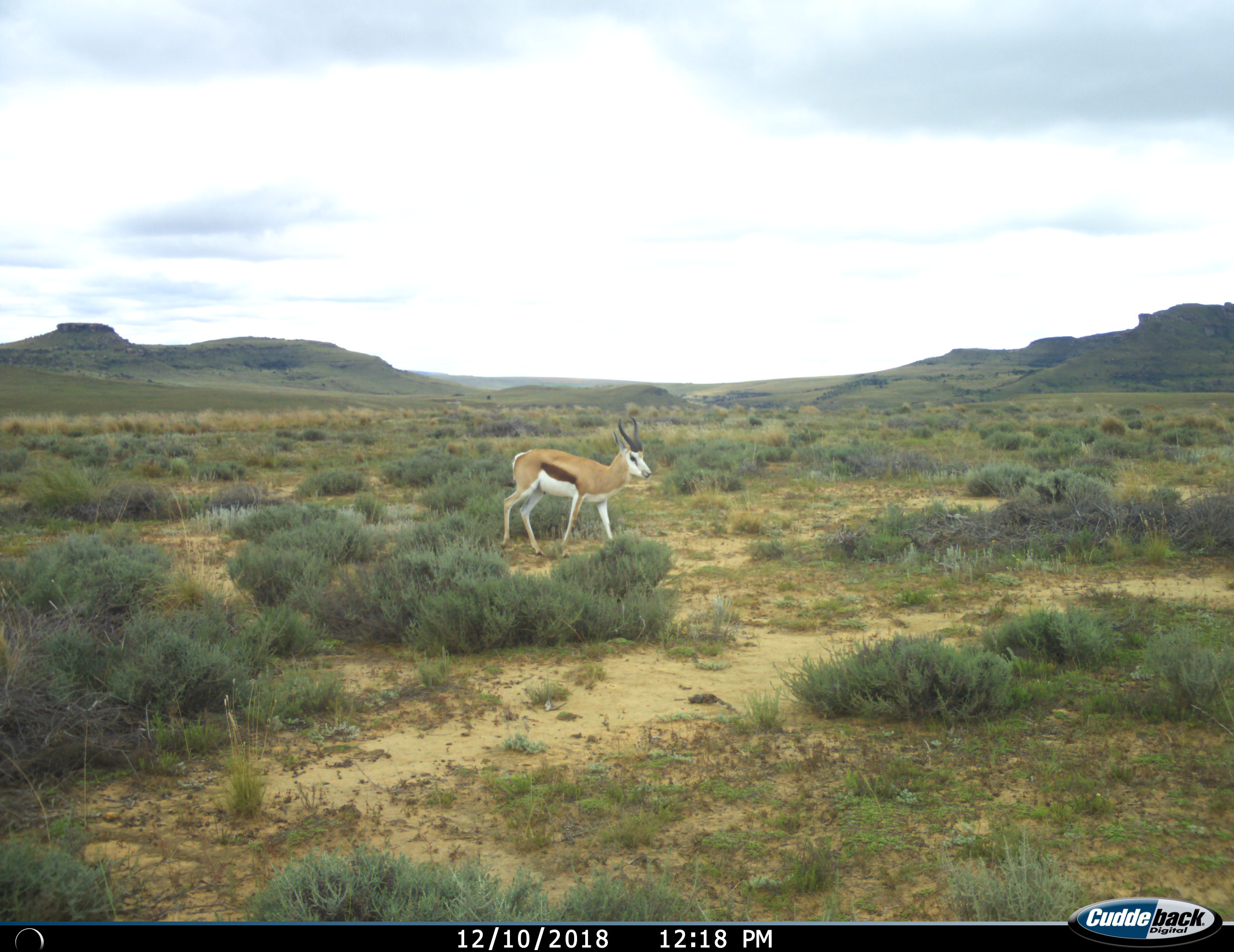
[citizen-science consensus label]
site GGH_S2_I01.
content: unidentified animal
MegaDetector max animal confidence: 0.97